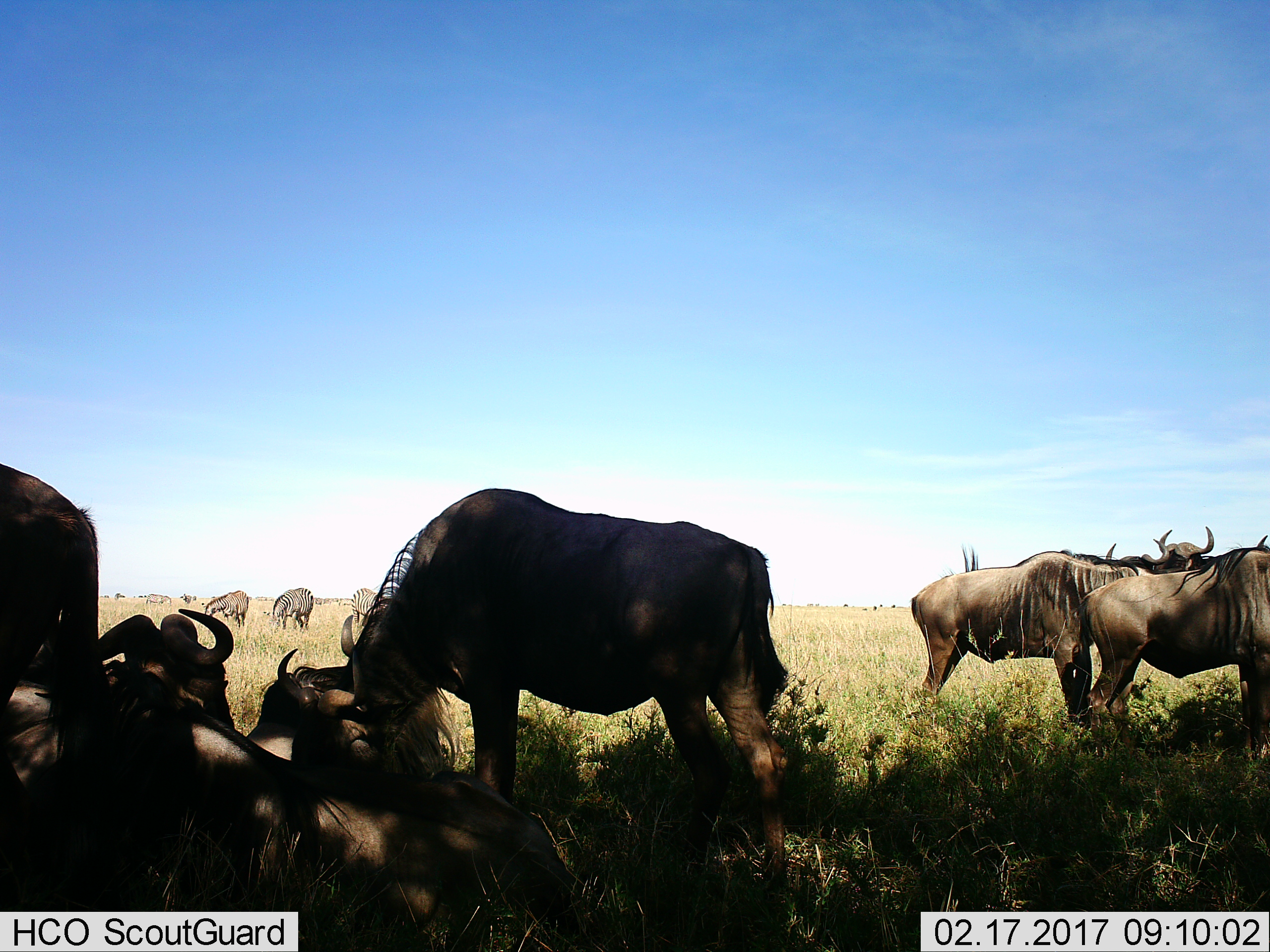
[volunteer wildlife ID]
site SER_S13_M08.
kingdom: Animalia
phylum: Chordata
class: Mammalia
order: Artiodactyla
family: Bovidae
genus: Connochaetes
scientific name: Connochaetes taurinus taurinus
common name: blue wildebeest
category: wildebeestblue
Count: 9.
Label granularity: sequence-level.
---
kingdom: Animalia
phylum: Chordata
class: Mammalia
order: Perissodactyla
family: Equidae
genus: Equus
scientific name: Equus quagga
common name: plains zebra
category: zebraplains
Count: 5.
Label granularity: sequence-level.